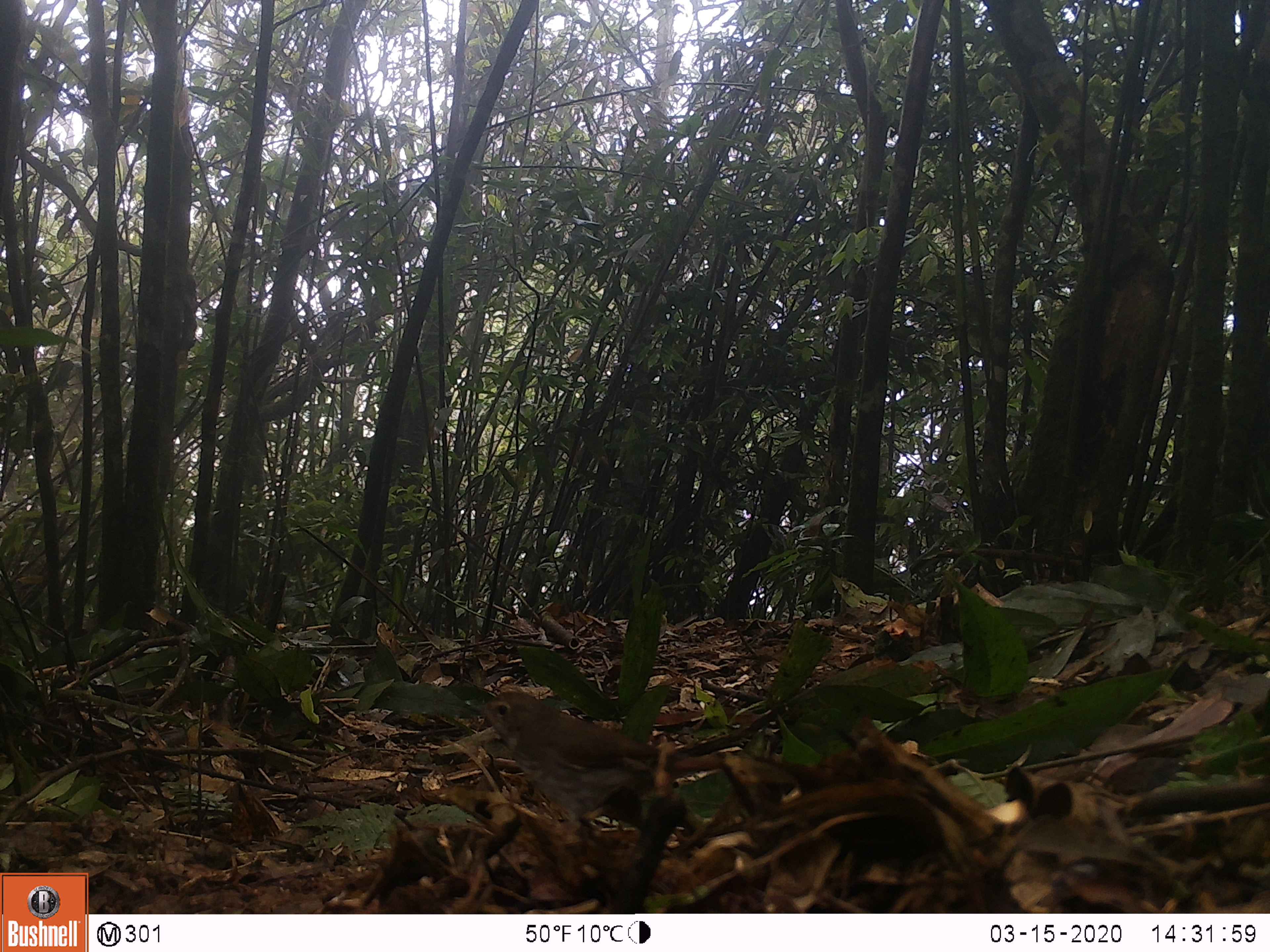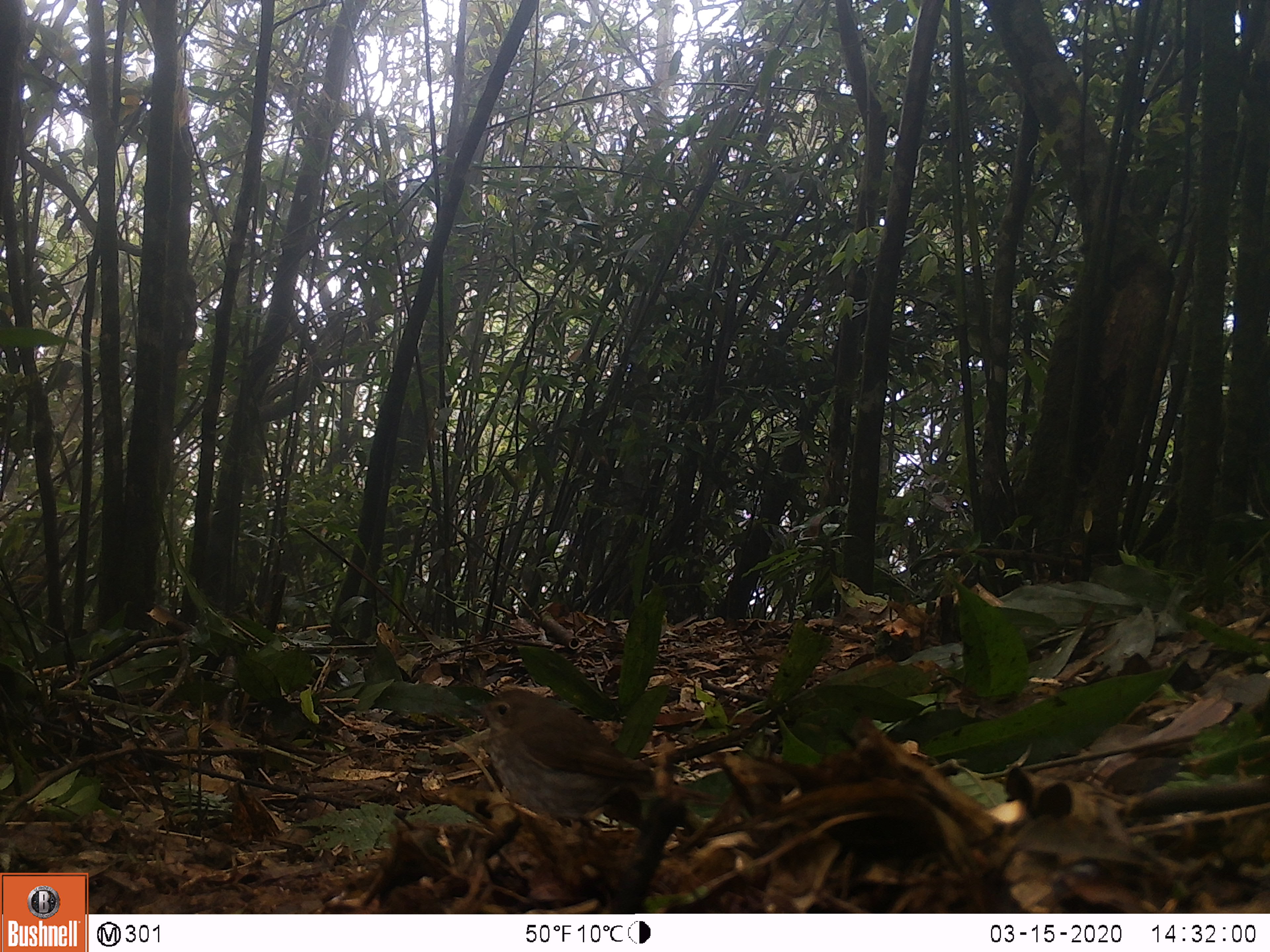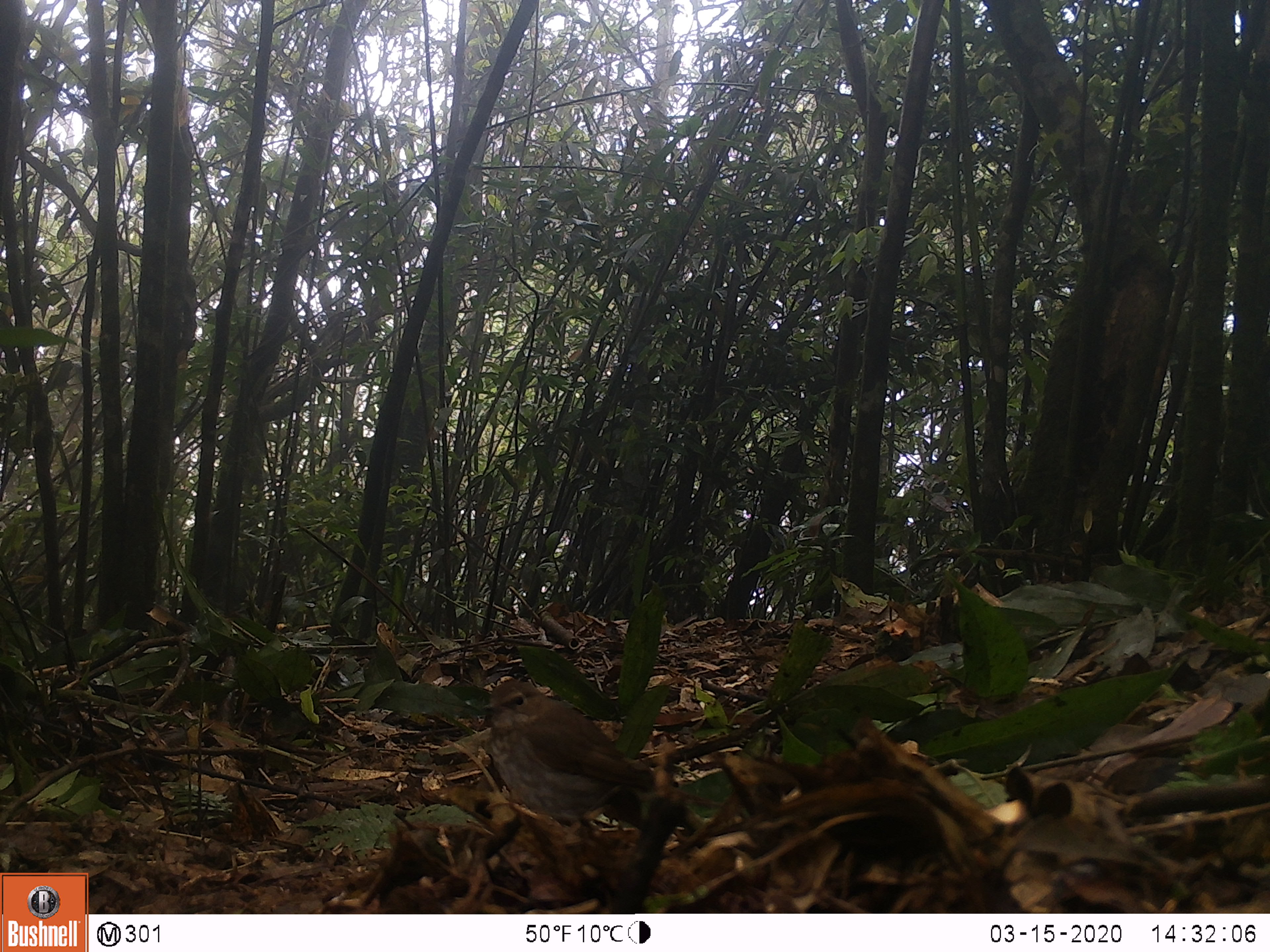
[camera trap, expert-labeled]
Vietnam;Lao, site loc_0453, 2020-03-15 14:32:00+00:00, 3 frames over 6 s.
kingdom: Animalia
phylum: Chordata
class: Aves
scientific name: Aves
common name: bird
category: unidentified bird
Unidentified bird (bird) (Aves). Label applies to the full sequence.